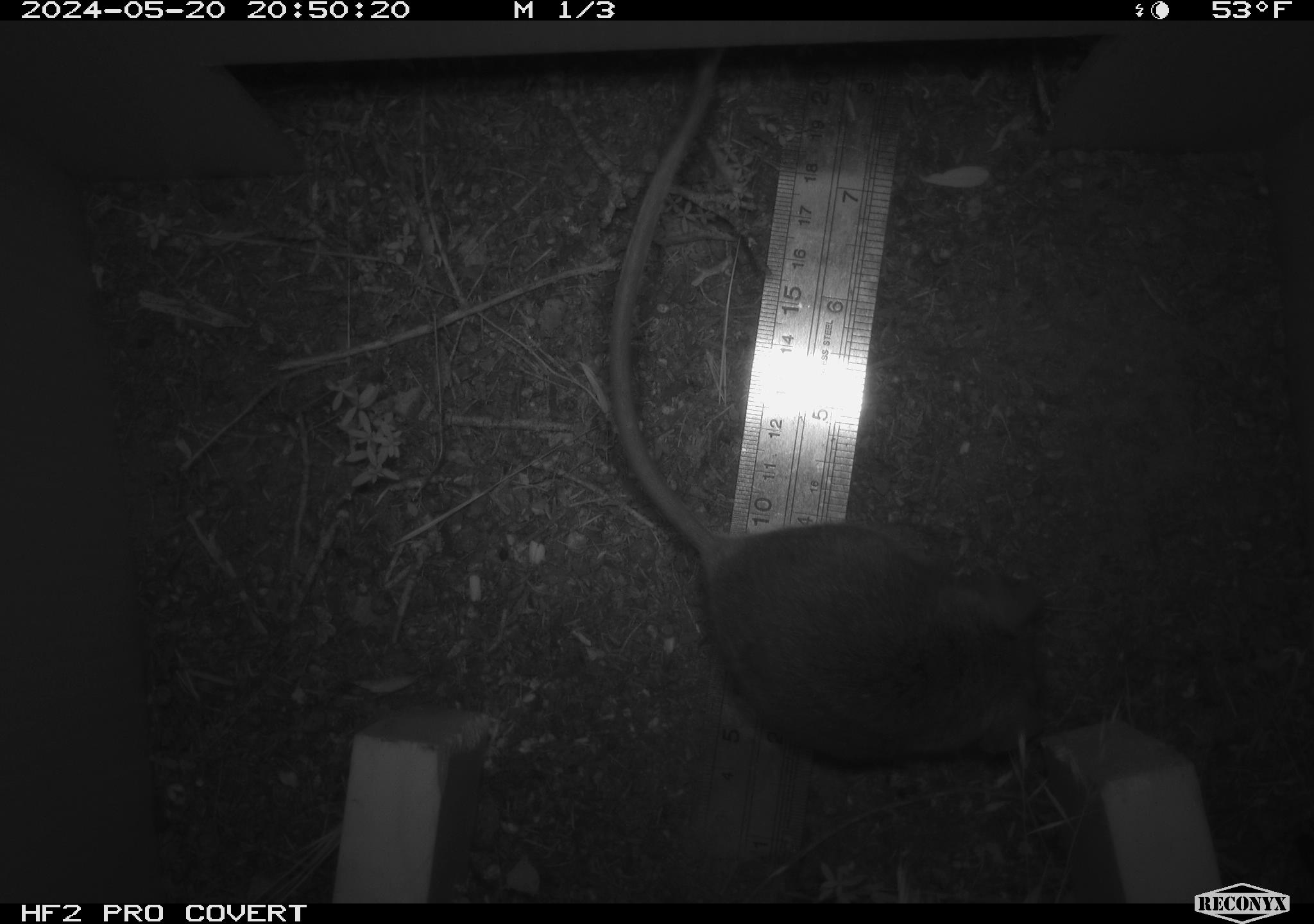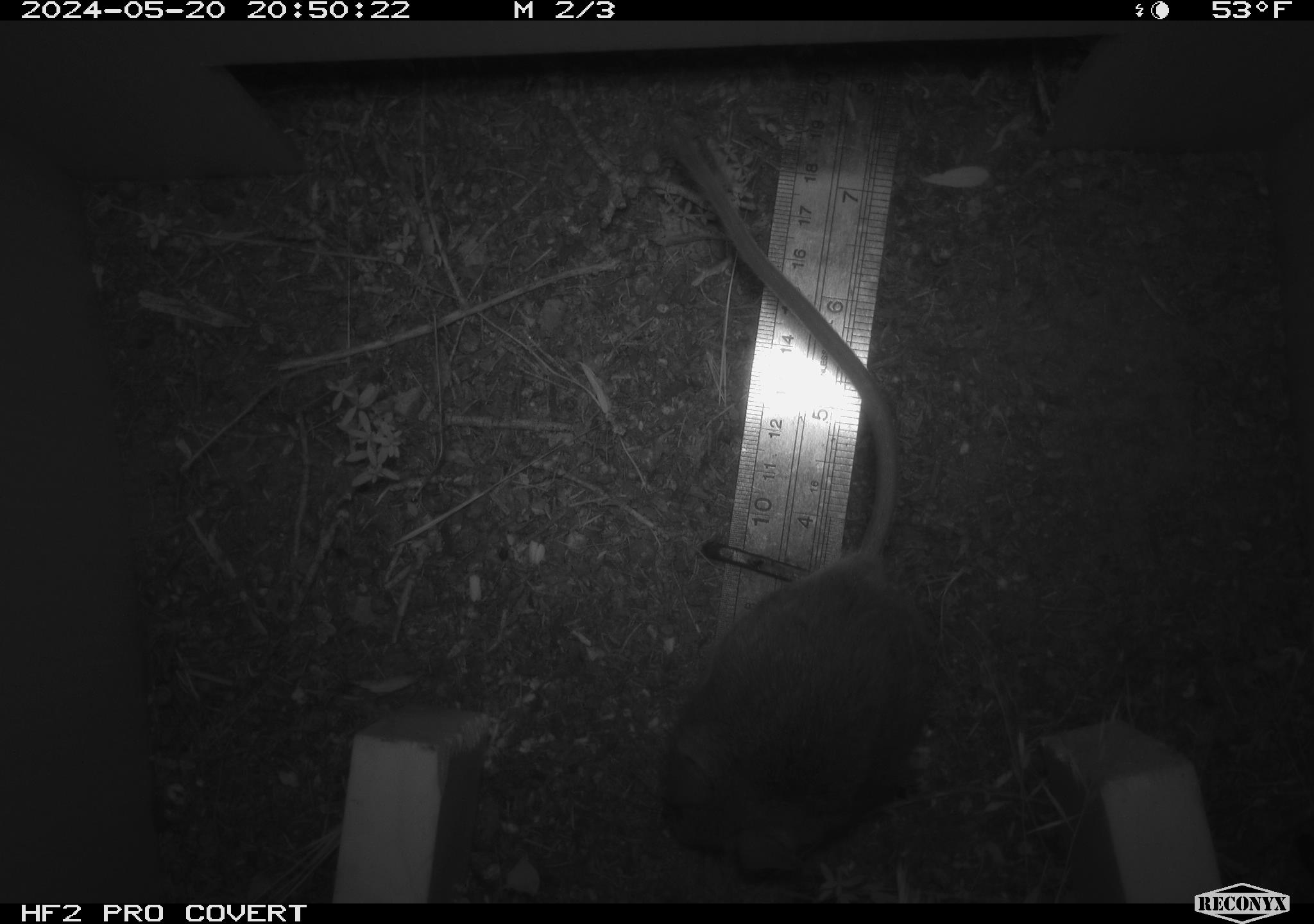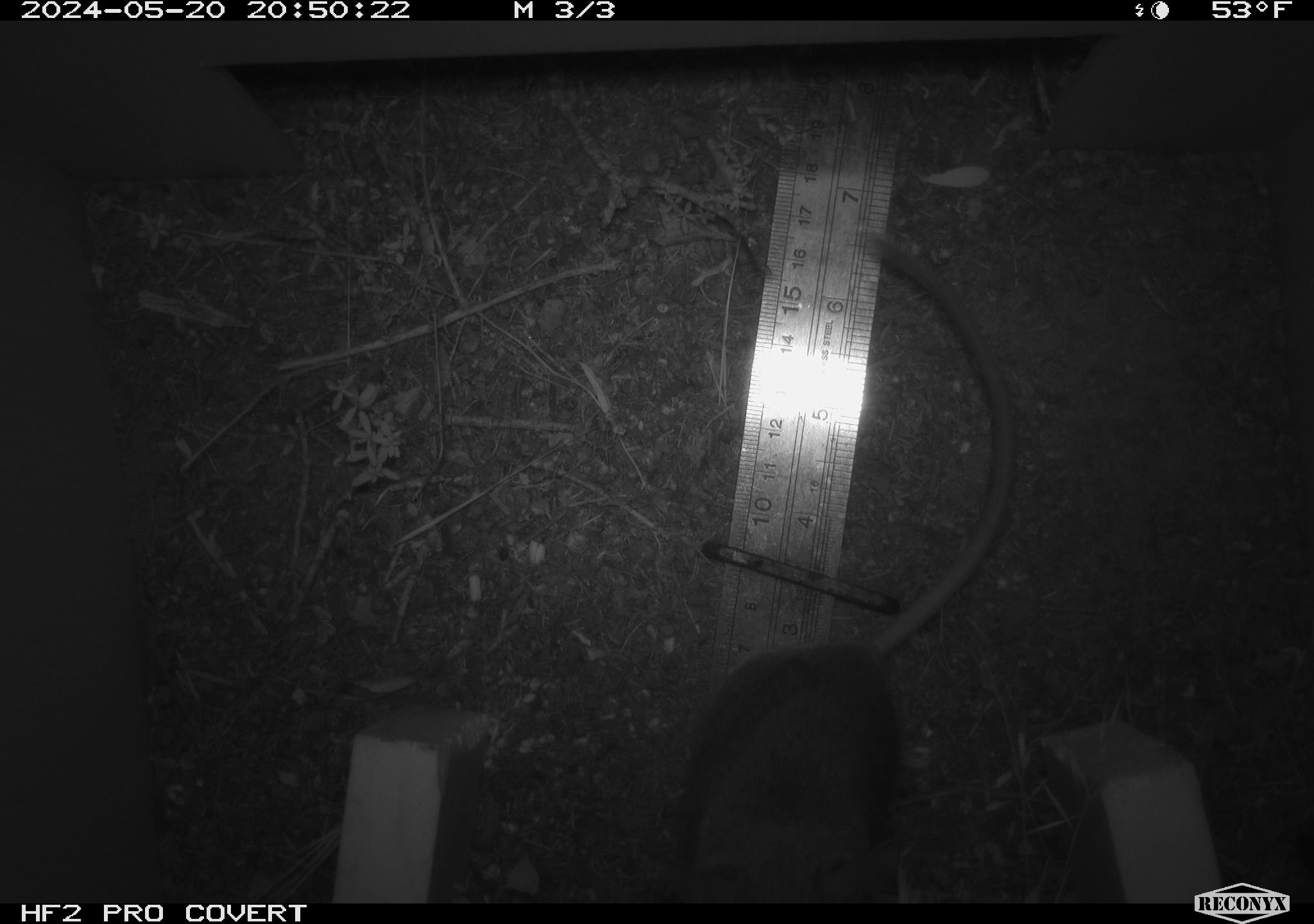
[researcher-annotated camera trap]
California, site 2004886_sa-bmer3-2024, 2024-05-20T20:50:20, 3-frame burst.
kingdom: Animalia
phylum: Chordata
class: Mammalia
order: Rodentia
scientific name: Rodentia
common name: mouse species